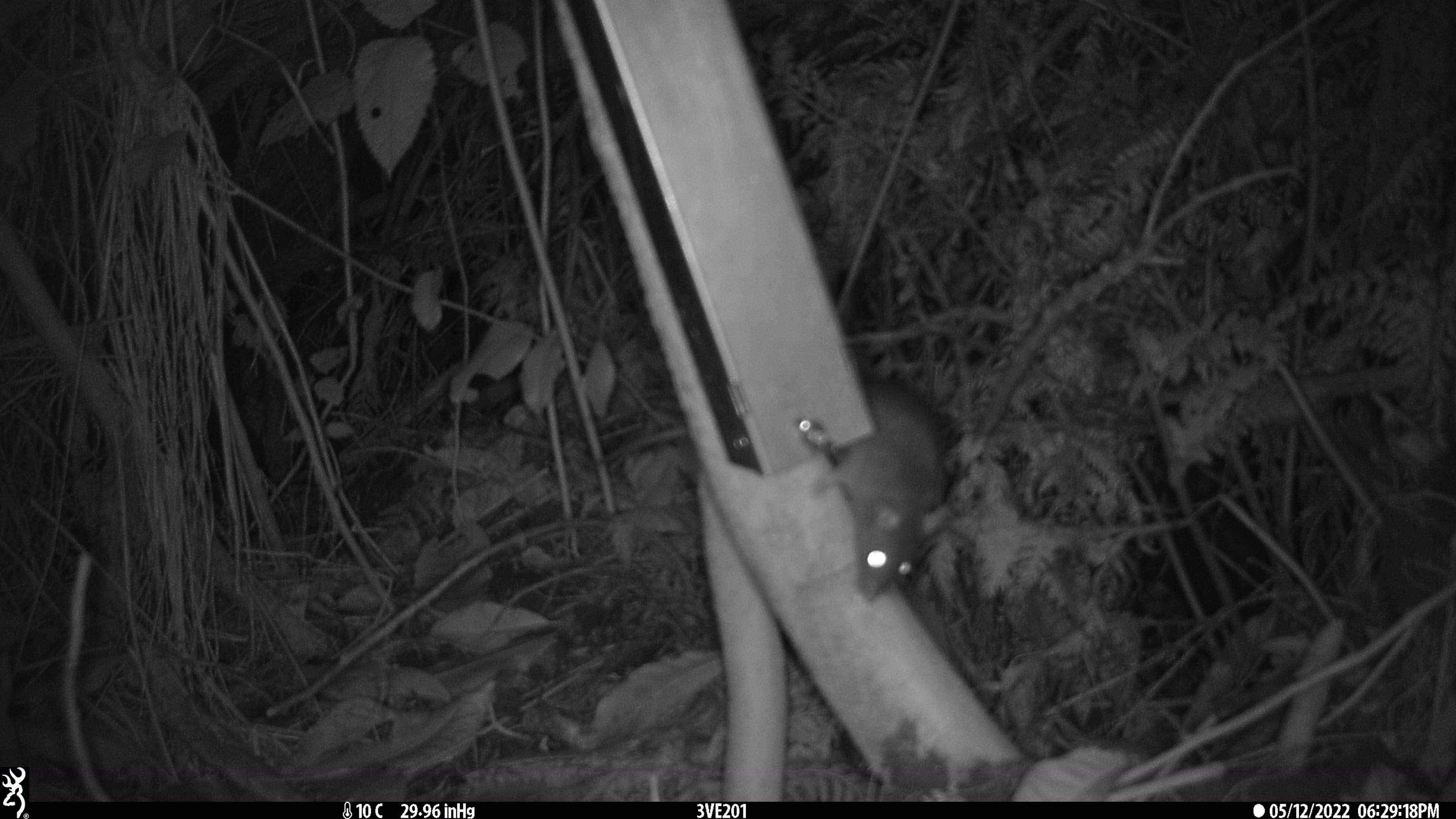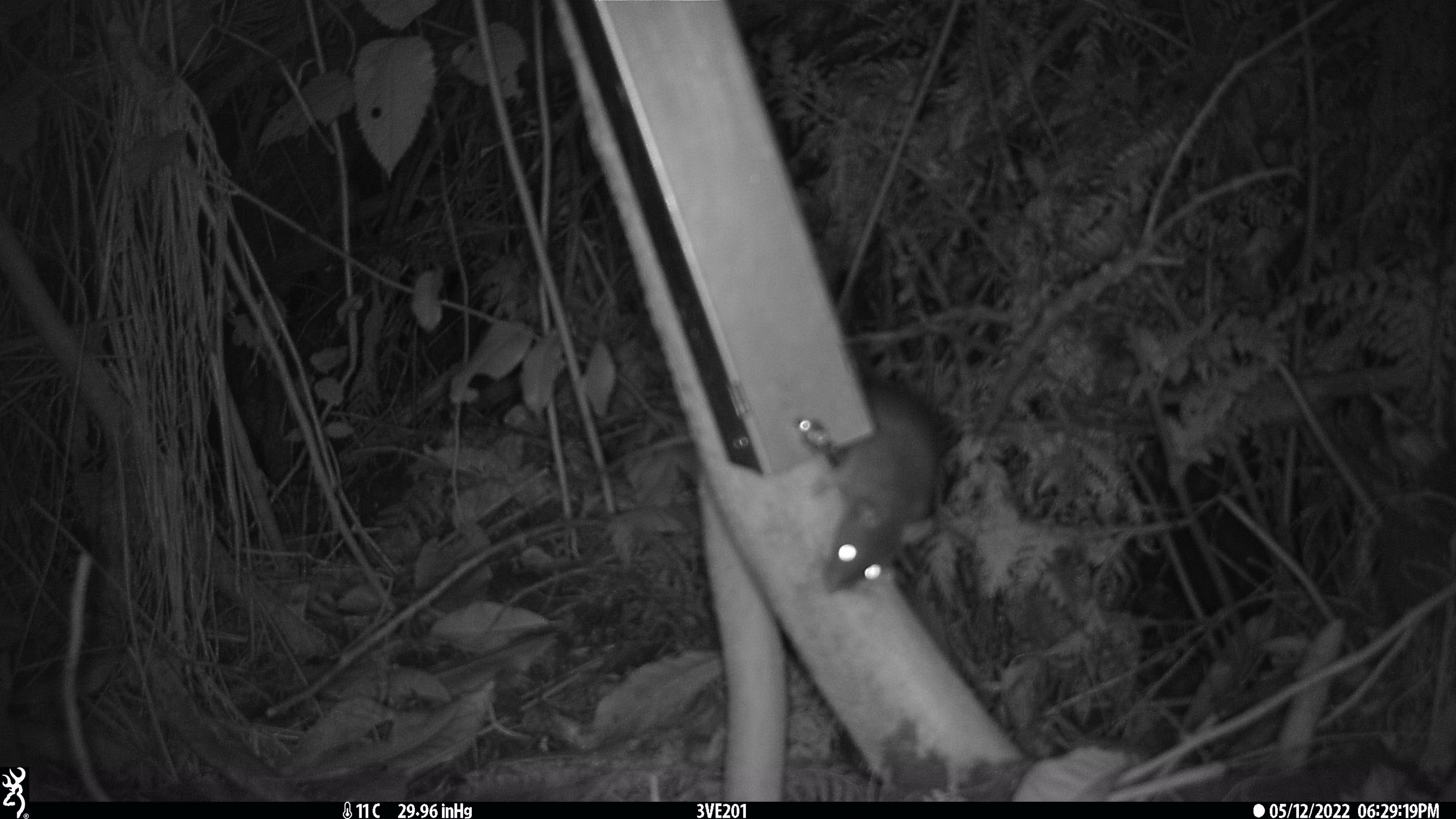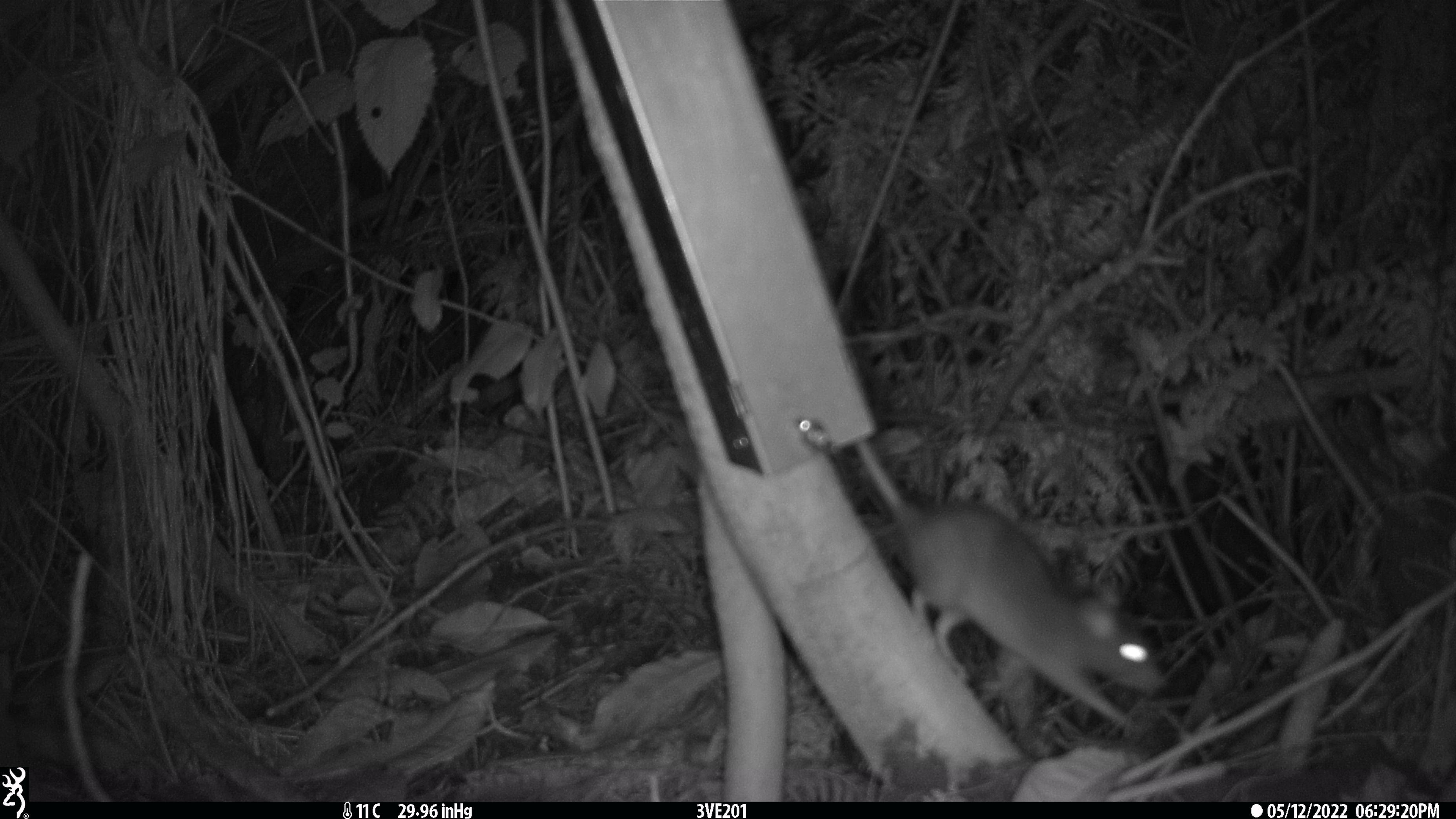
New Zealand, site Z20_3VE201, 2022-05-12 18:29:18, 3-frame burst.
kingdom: Animalia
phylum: Chordata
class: Mammalia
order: Rodentia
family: Muridae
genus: Rattus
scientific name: Rattus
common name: rat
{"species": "rat (Rattus)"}